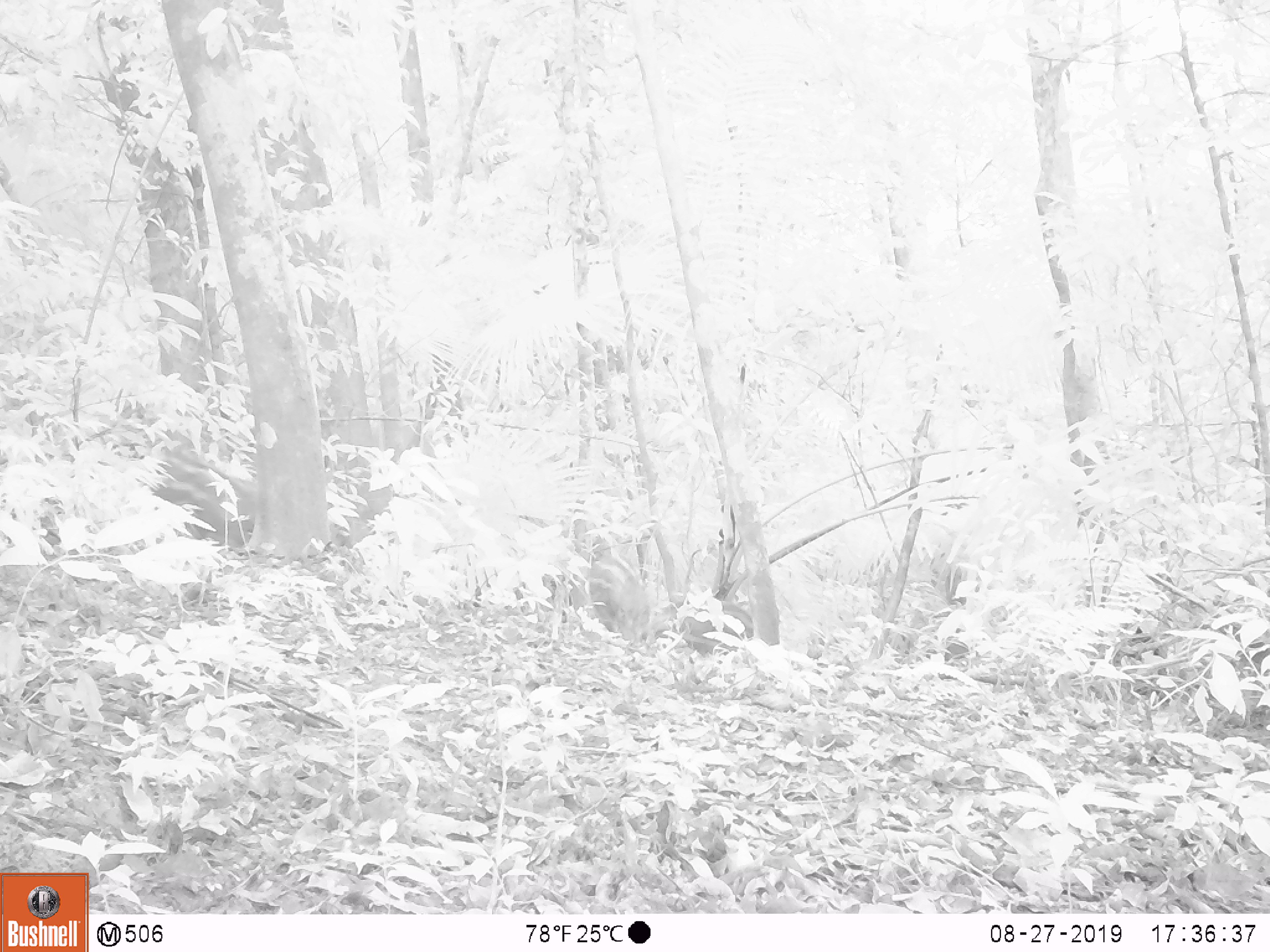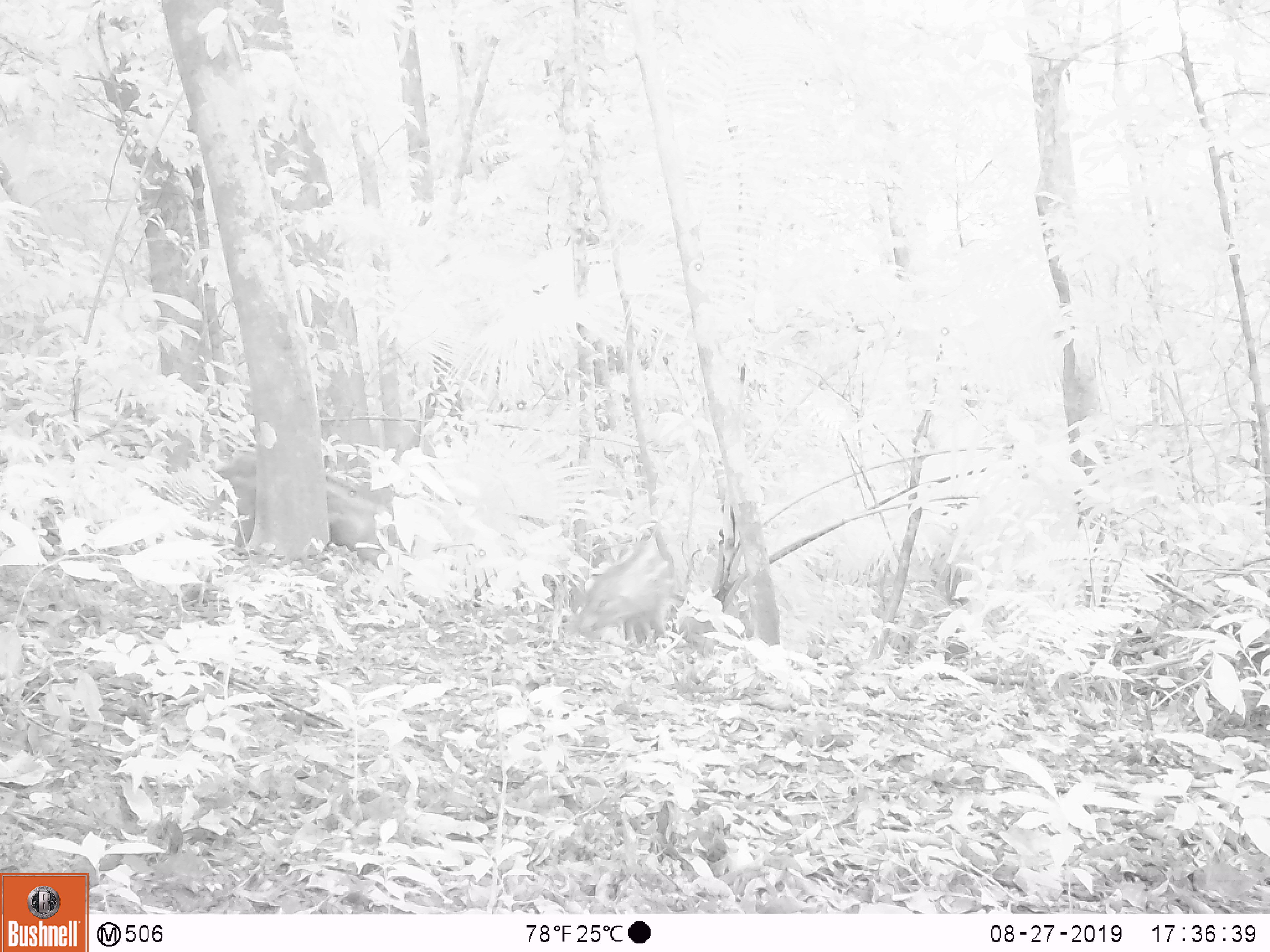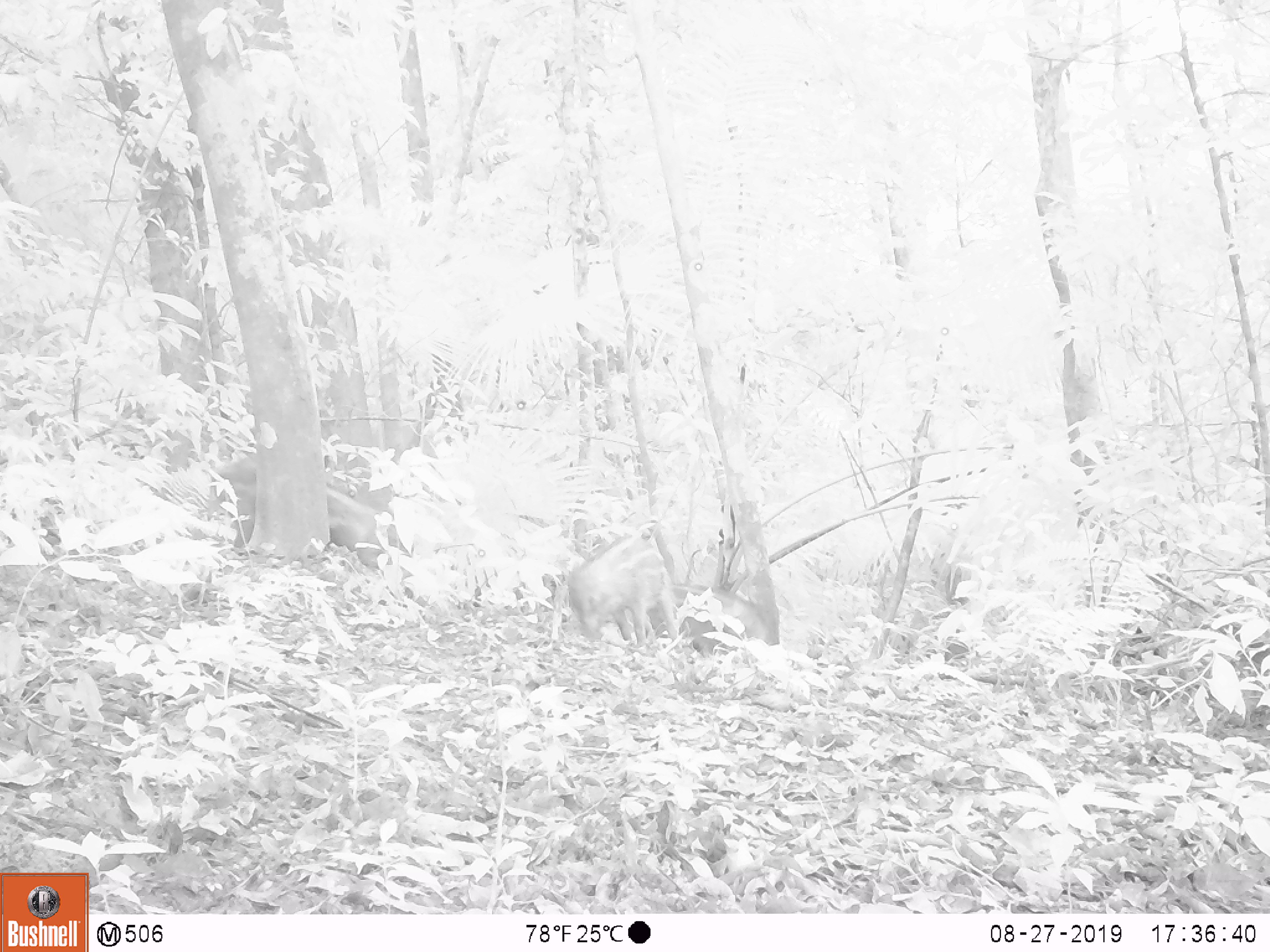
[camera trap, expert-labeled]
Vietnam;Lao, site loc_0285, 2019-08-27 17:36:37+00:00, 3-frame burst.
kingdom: Animalia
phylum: Chordata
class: Mammalia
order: Artiodactyla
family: Suidae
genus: Sus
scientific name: Sus scrofa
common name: eurasian wild pig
Eurasian wild pig (Sus scrofa). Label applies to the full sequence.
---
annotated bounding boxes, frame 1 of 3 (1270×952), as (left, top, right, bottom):
eurasian wild pig: (144, 430, 257, 548); (590, 536, 648, 642); (652, 600, 753, 654)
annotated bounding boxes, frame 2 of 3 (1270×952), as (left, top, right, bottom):
eurasian wild pig: (207, 447, 388, 556); (567, 536, 674, 645)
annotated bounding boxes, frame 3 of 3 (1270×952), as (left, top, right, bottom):
eurasian wild pig: (207, 453, 399, 566); (568, 534, 677, 645); (646, 584, 770, 659)